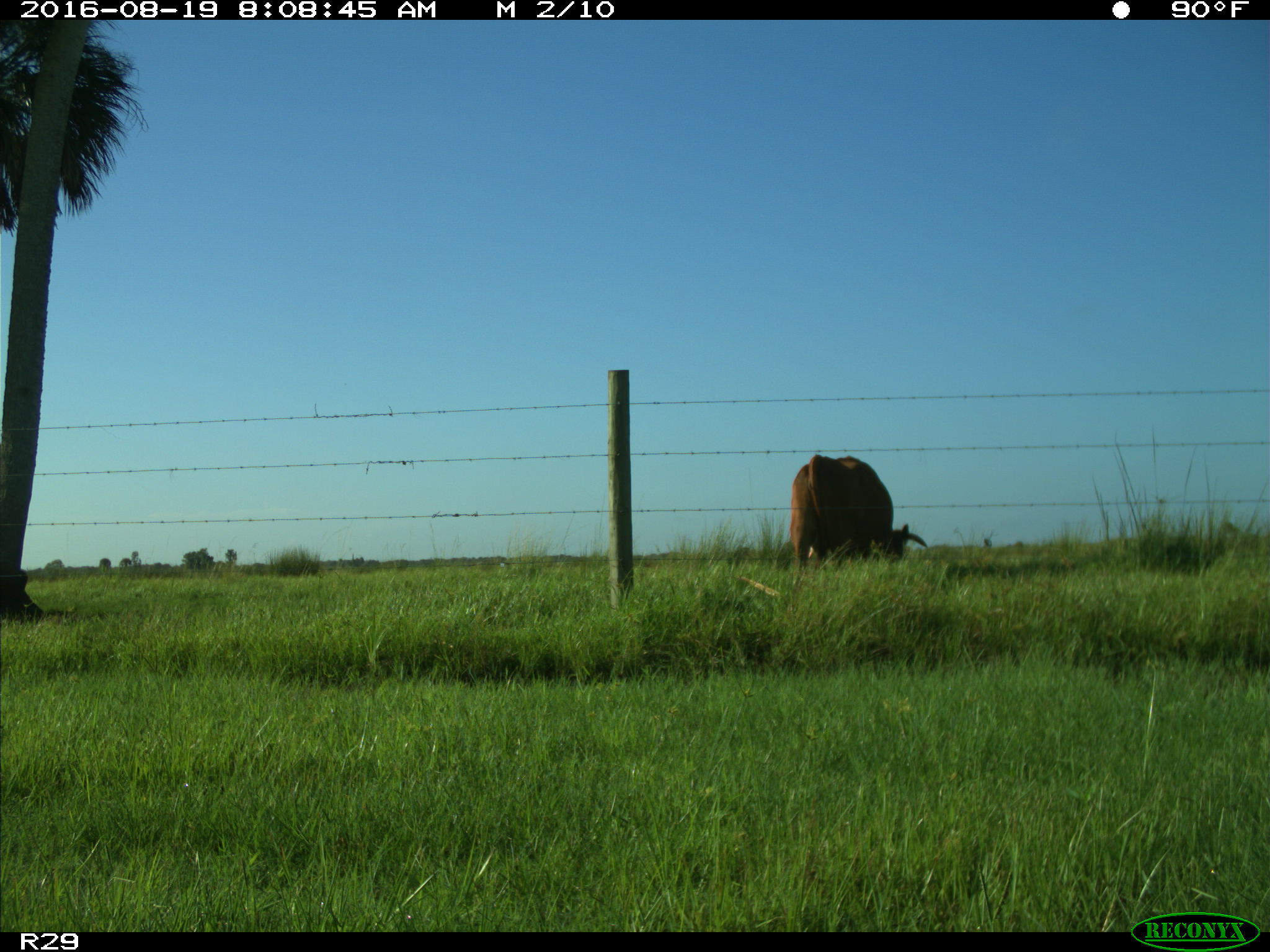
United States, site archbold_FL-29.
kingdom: Animalia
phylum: Chordata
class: Mammalia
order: Artiodactyla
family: Bovidae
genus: Bos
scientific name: Bos taurus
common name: domestic cow